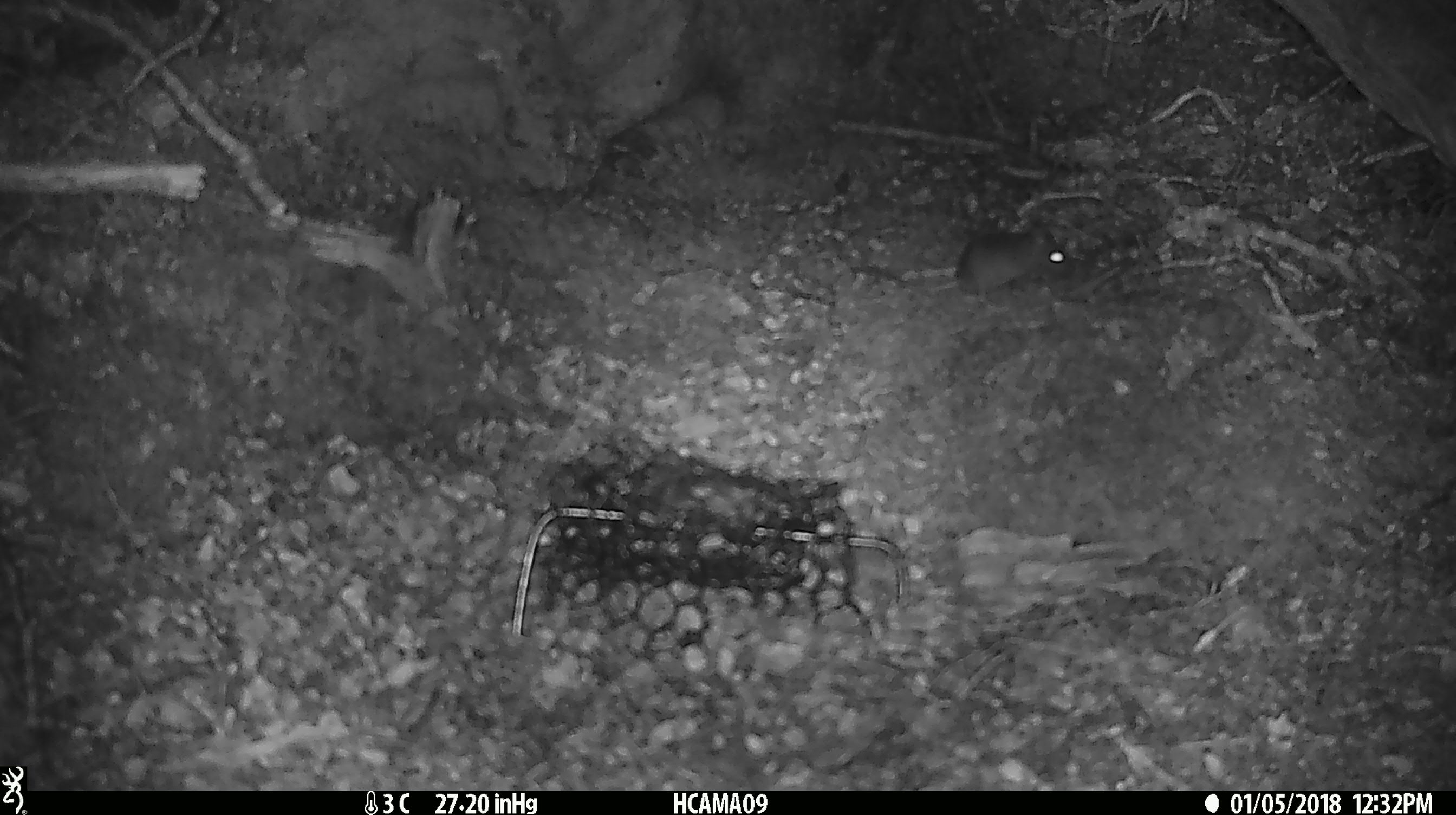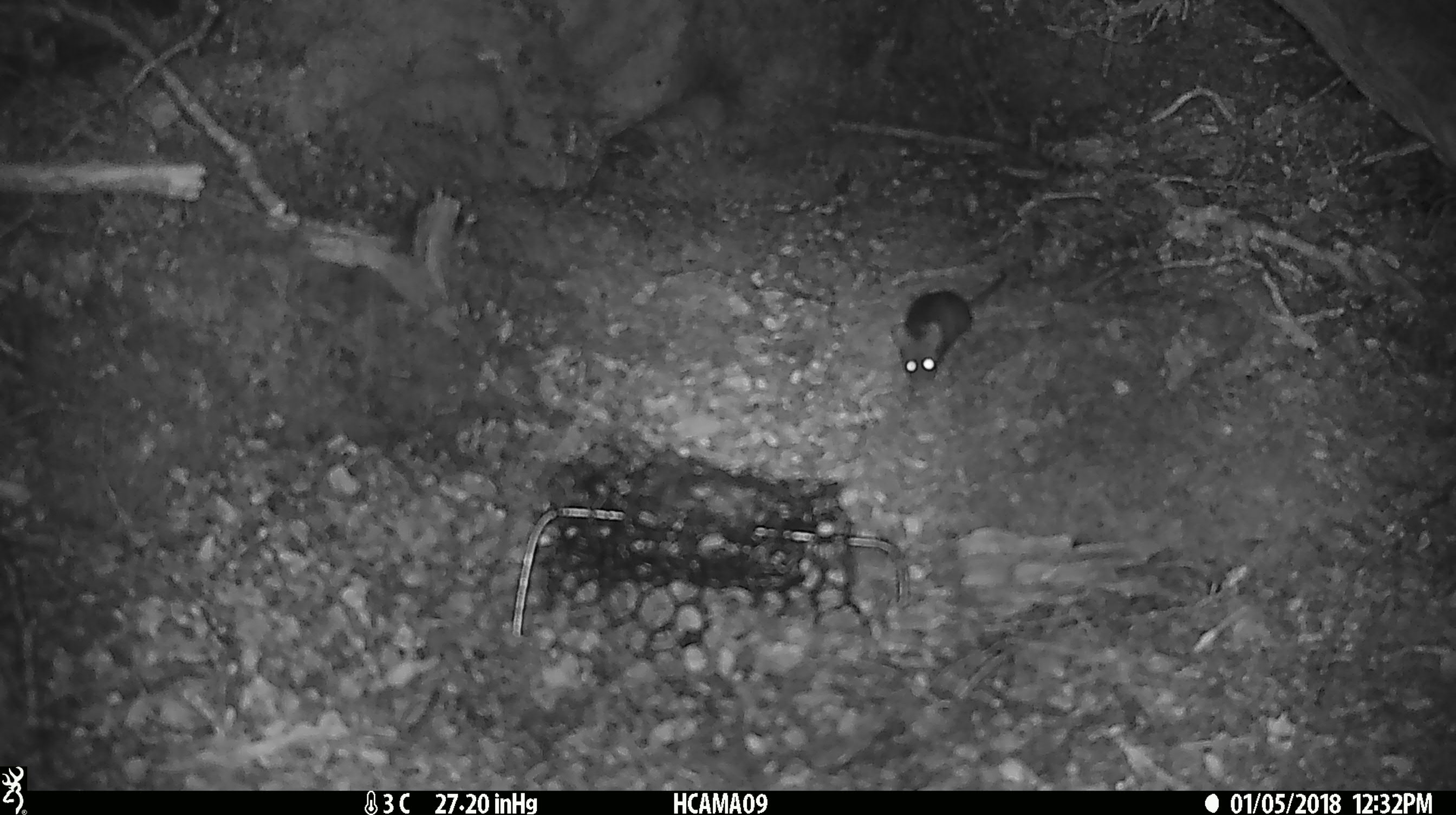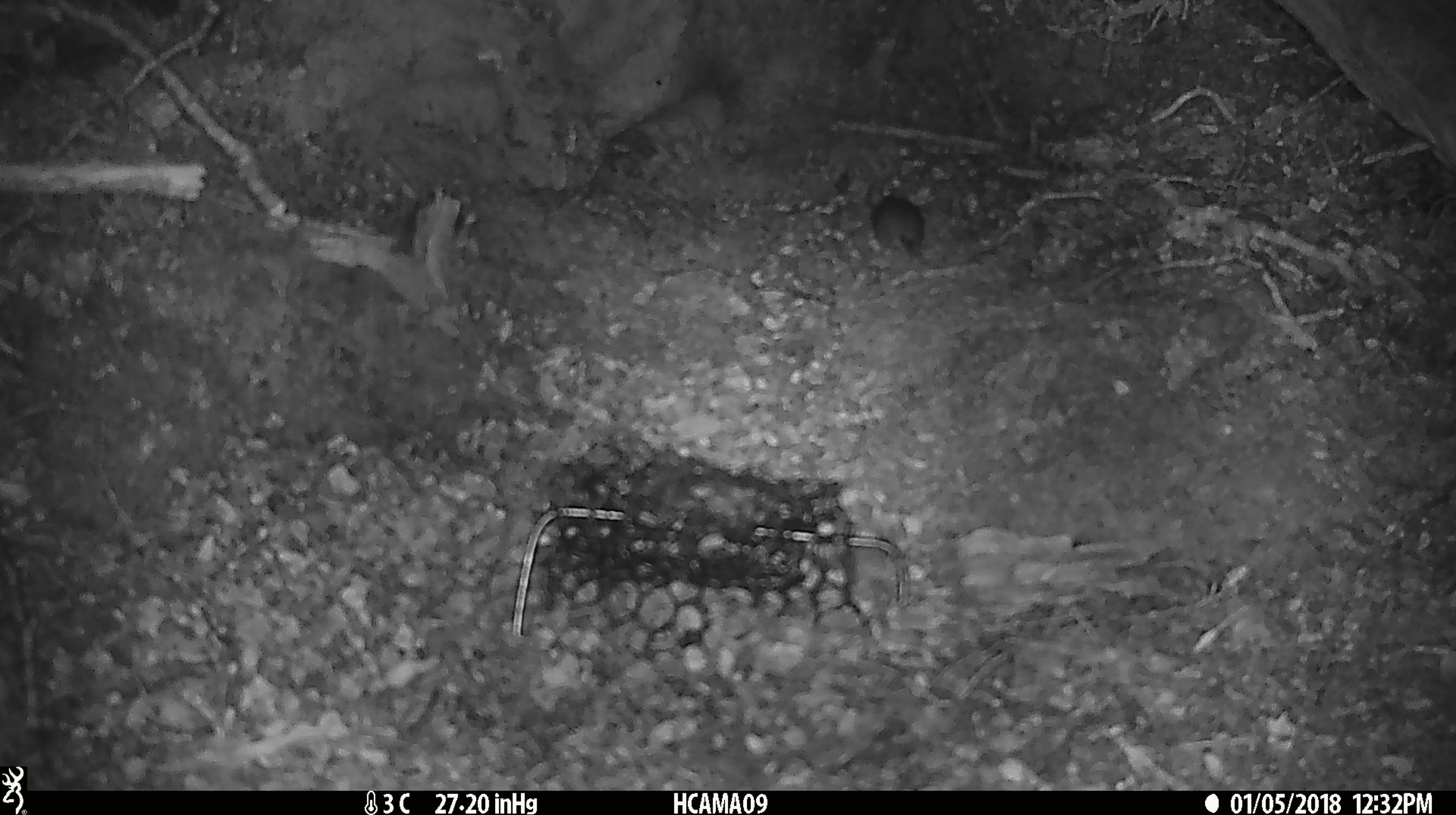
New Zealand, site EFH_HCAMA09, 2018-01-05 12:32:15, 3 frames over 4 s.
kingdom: Animalia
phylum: Chordata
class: Mammalia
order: Rodentia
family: Muridae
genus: Mus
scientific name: Mus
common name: mouse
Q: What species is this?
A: Mouse (Mus).